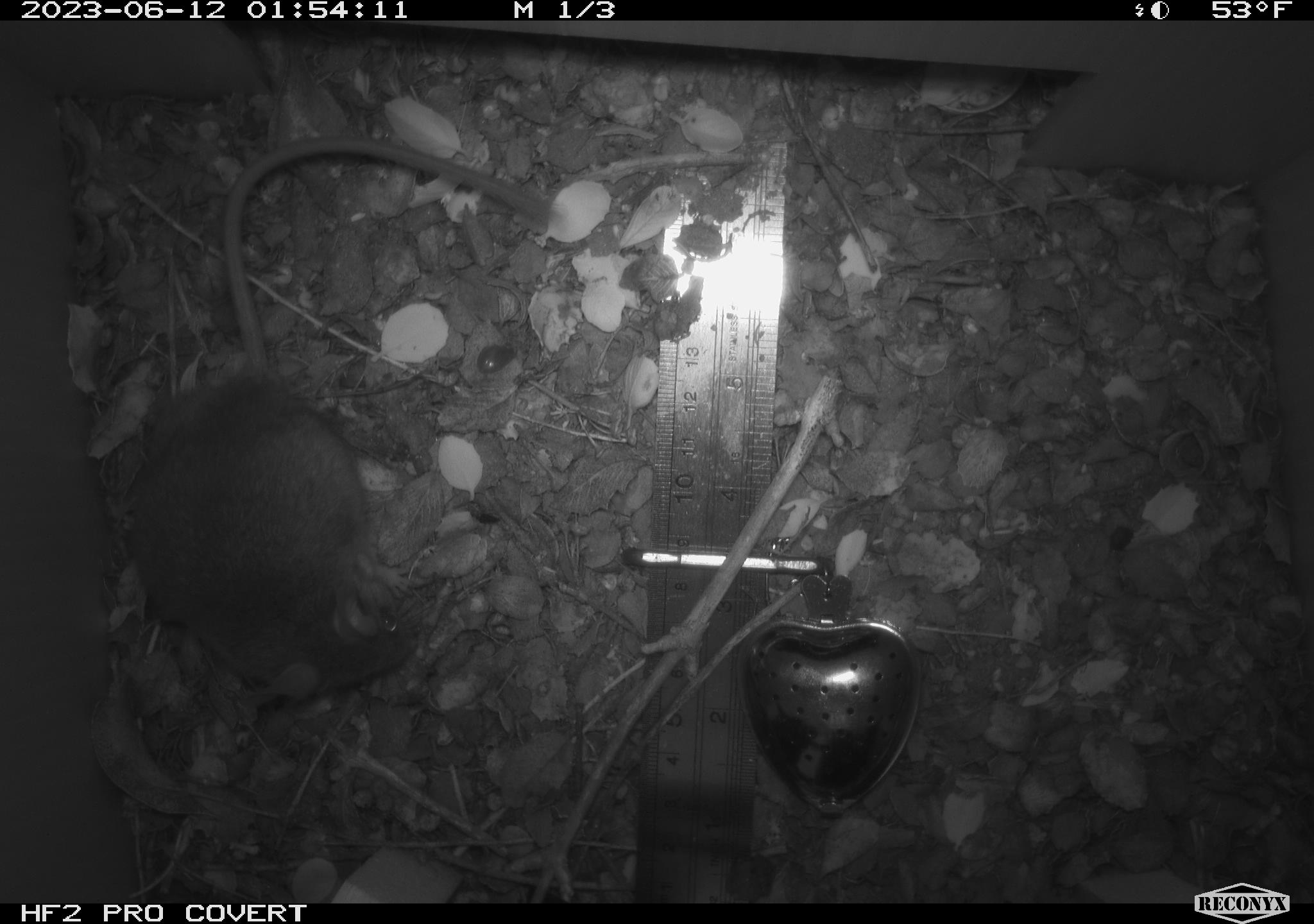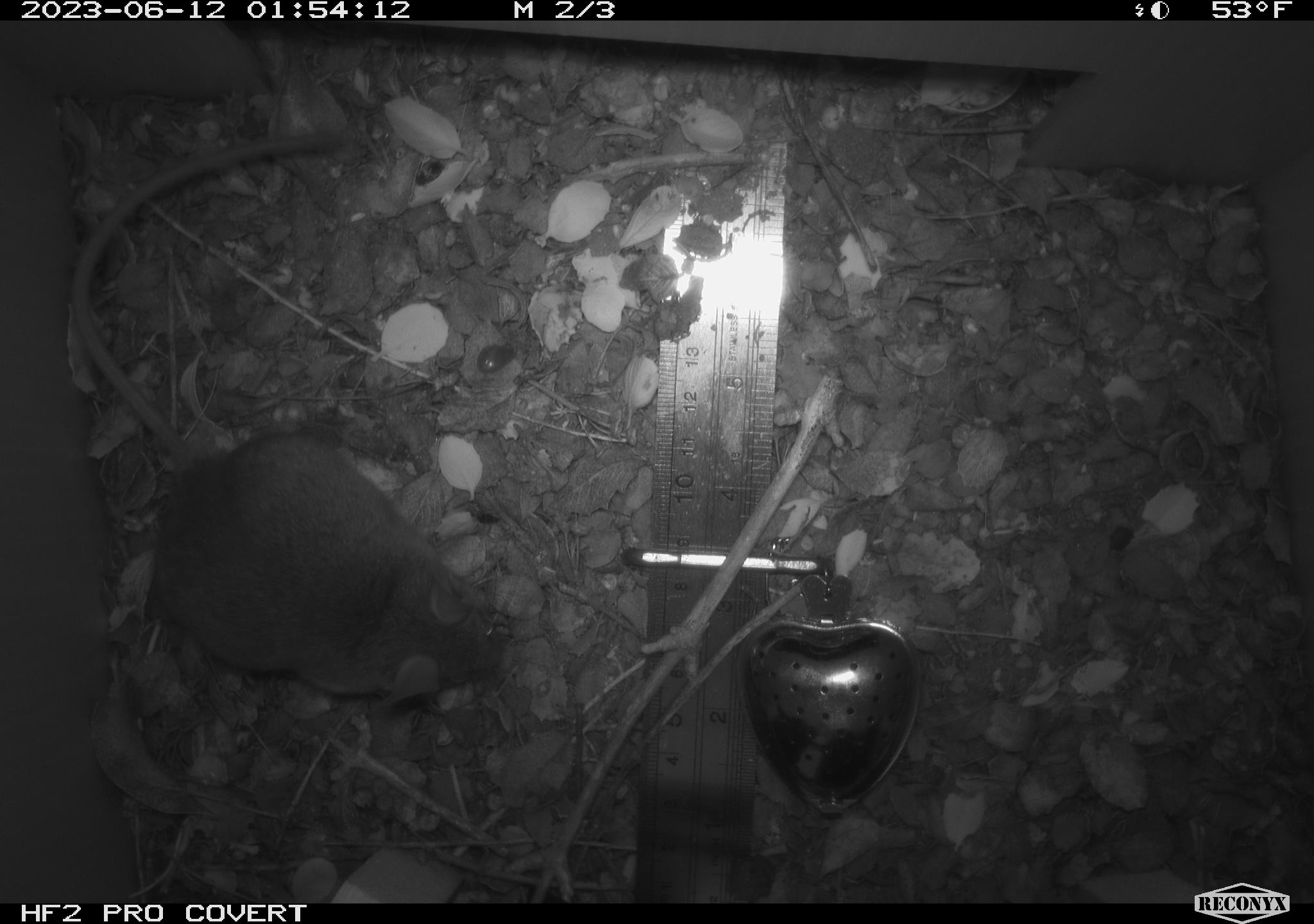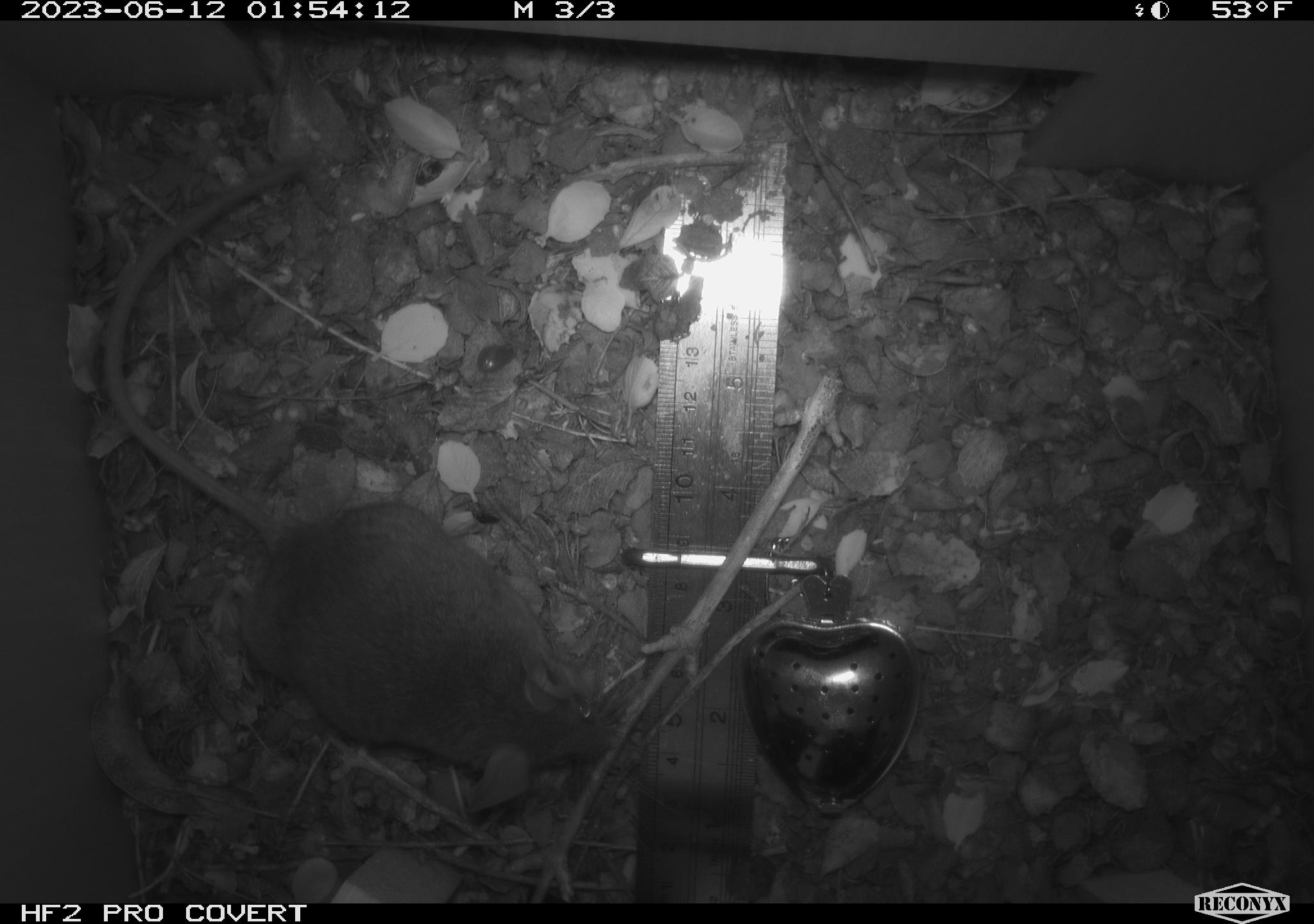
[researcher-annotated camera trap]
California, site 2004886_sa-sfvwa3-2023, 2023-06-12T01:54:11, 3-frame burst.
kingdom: Animalia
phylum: Chordata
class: Mammalia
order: Rodentia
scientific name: Rodentia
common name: mouse species